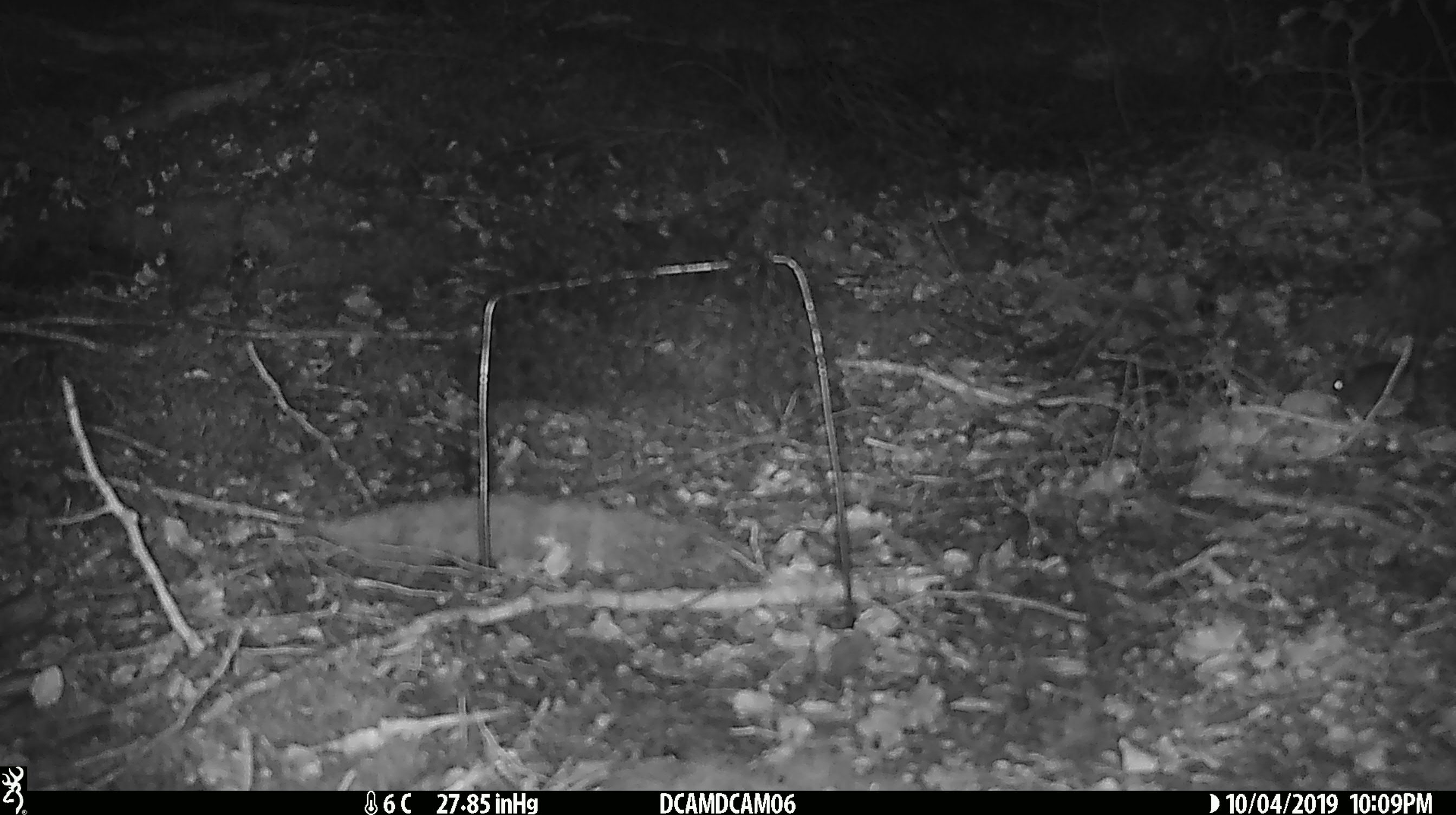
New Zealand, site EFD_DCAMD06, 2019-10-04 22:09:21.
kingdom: Animalia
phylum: Chordata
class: Mammalia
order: Rodentia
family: Muridae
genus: Mus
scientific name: Mus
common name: mouse